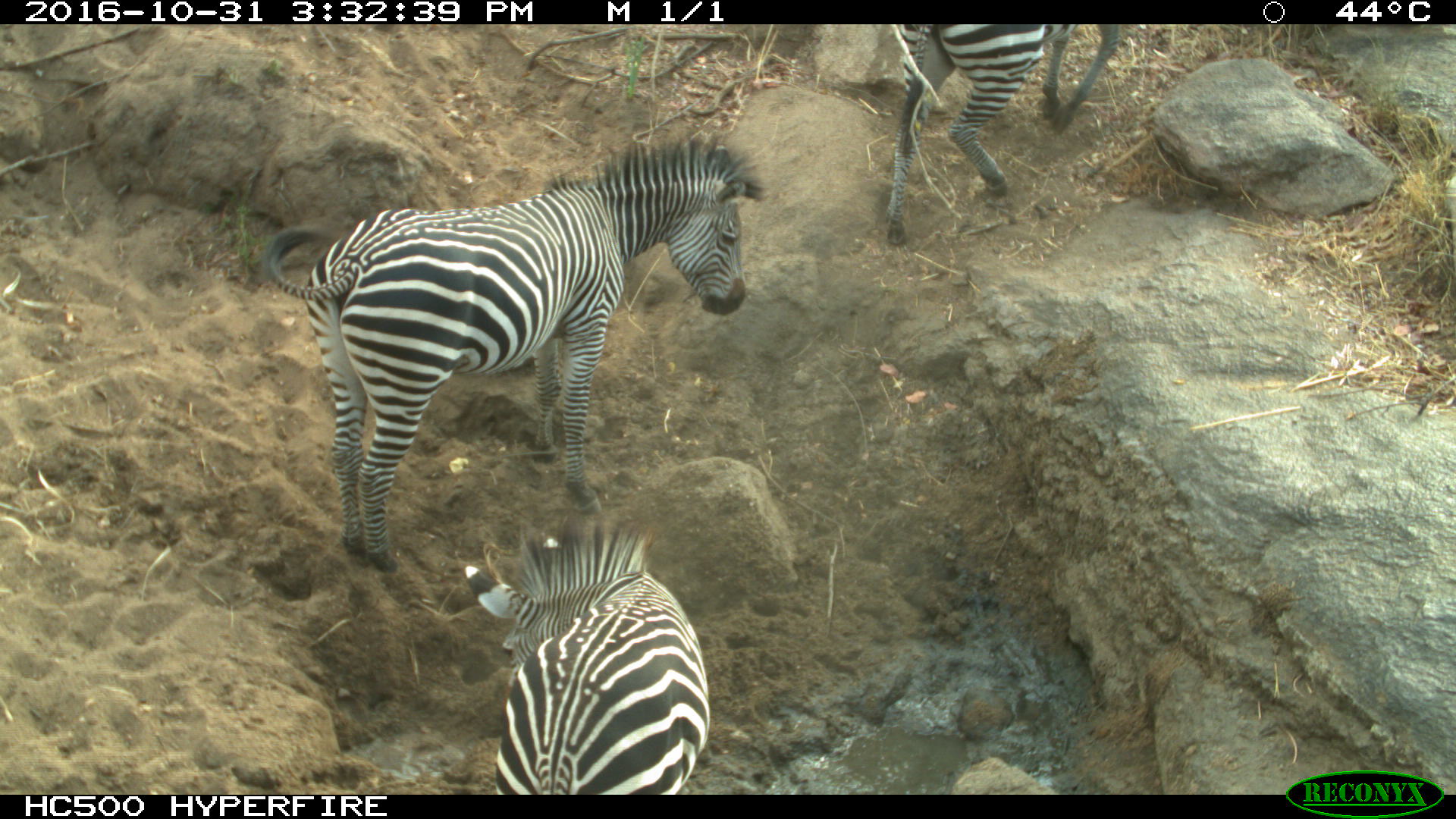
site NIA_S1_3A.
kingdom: Animalia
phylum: Chordata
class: Mammalia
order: Perissodactyla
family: Equidae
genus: Equus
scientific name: Equus quagga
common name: plains zebra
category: zebraplains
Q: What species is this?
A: Zebraplains (plains zebra) (Equus quagga).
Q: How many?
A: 3.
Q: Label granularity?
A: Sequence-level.